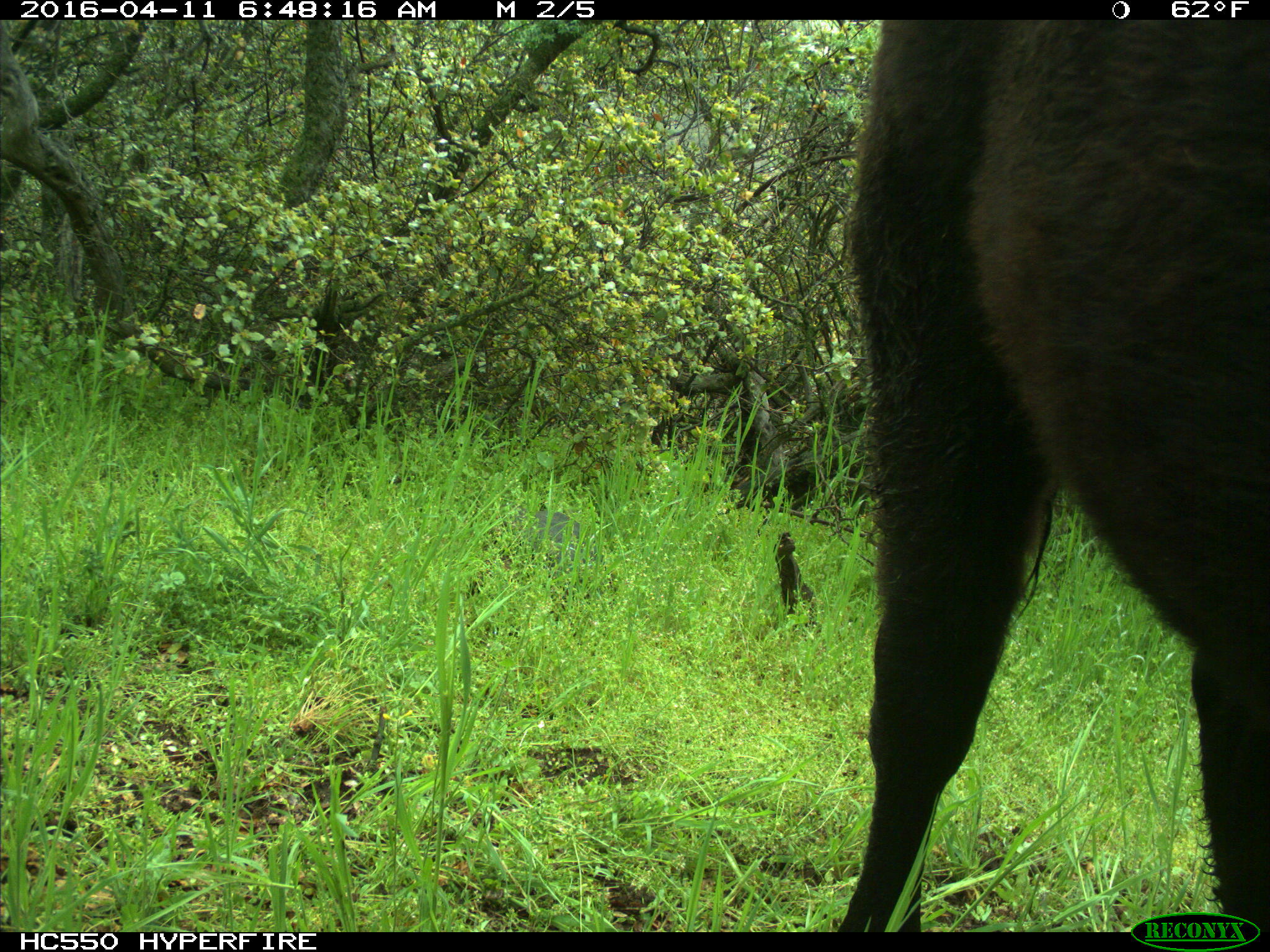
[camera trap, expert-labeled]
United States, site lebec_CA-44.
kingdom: Animalia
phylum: Chordata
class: Mammalia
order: Artiodactyla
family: Bovidae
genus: Bos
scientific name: Bos taurus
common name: domestic cow